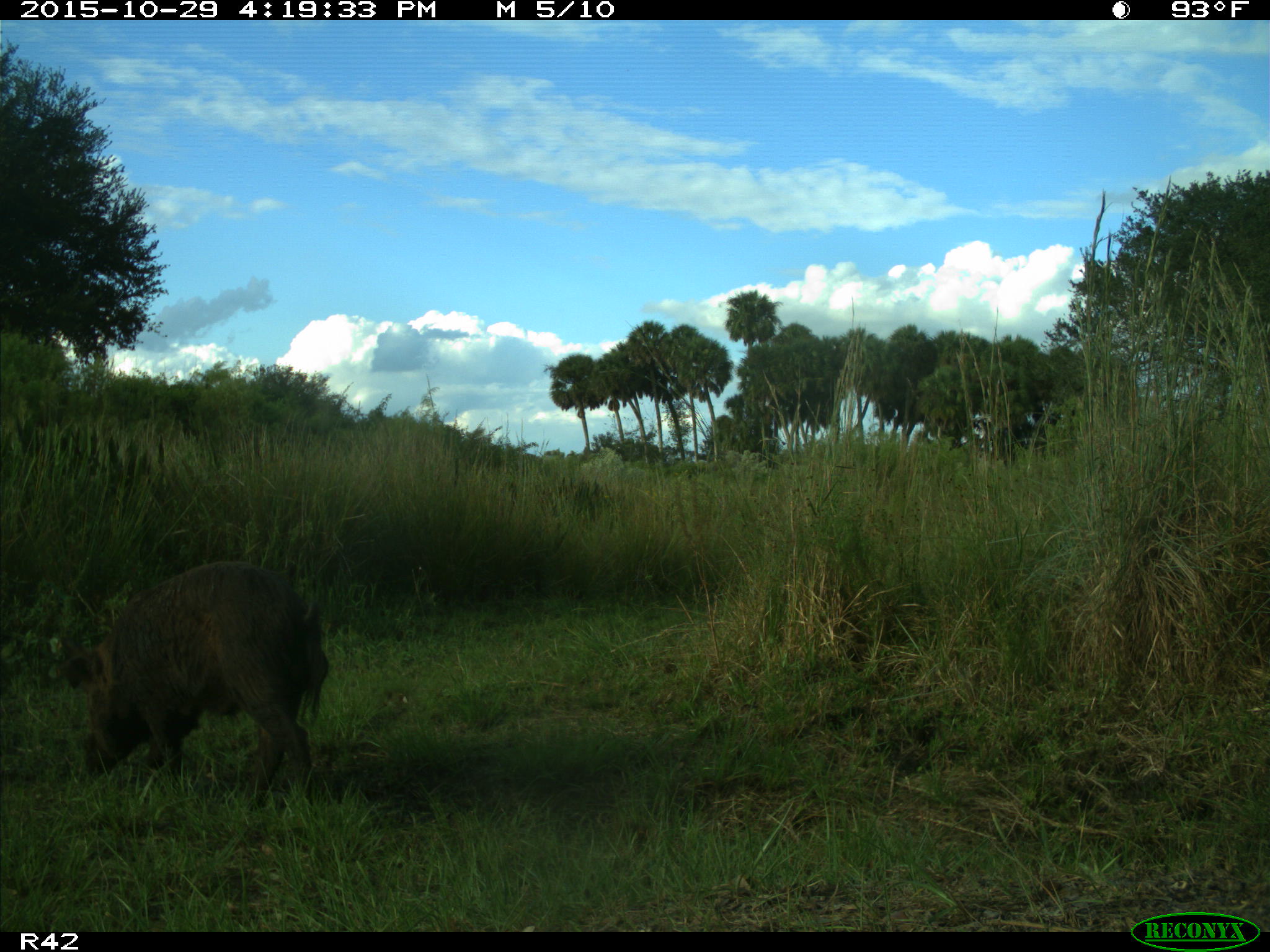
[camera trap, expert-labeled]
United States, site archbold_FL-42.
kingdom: Animalia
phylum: Chordata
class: Mammalia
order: Artiodactyla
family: Suidae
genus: Sus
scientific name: Sus scrofa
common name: wild boar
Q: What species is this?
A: Sus scrofa (wild boar).